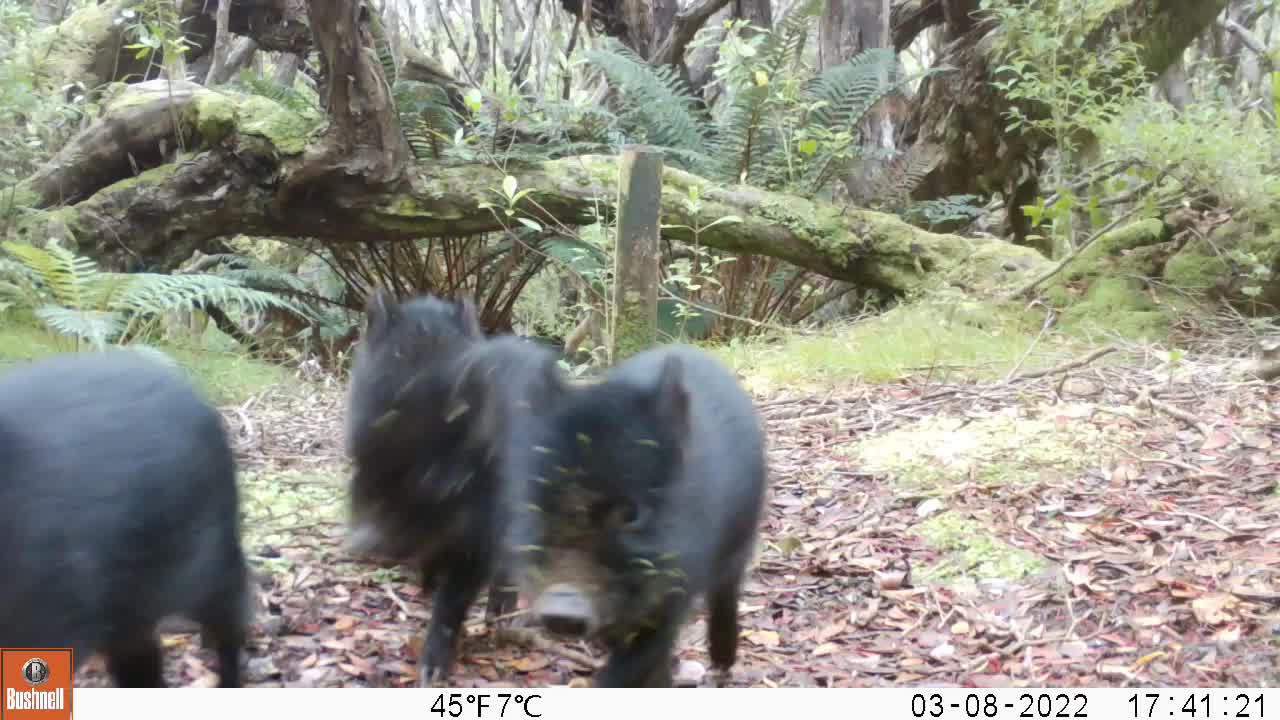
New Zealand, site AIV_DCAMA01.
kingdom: Animalia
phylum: Chordata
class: Mammalia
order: Artiodactyla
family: Suidae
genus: Sus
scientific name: Sus scrofa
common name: pig